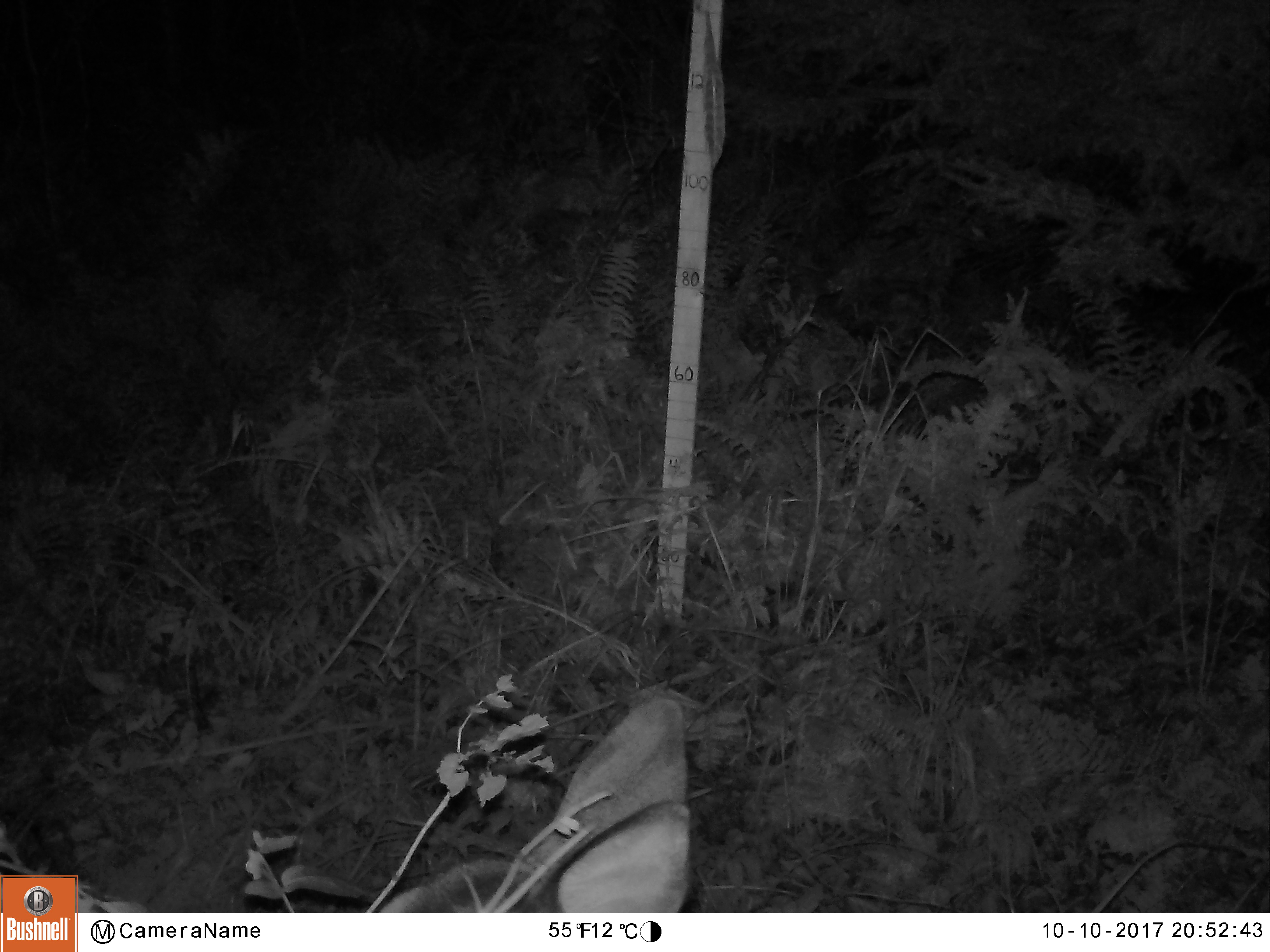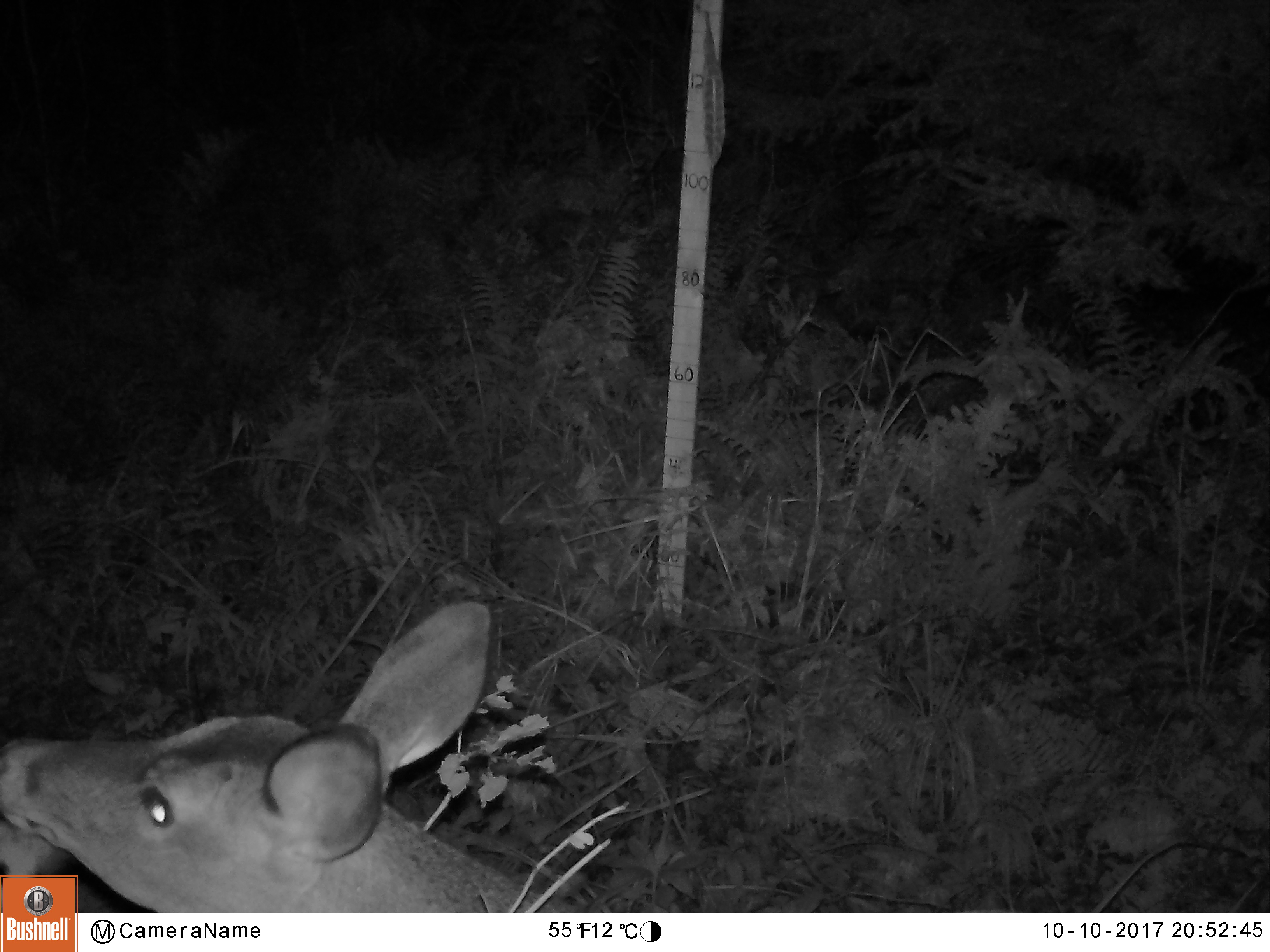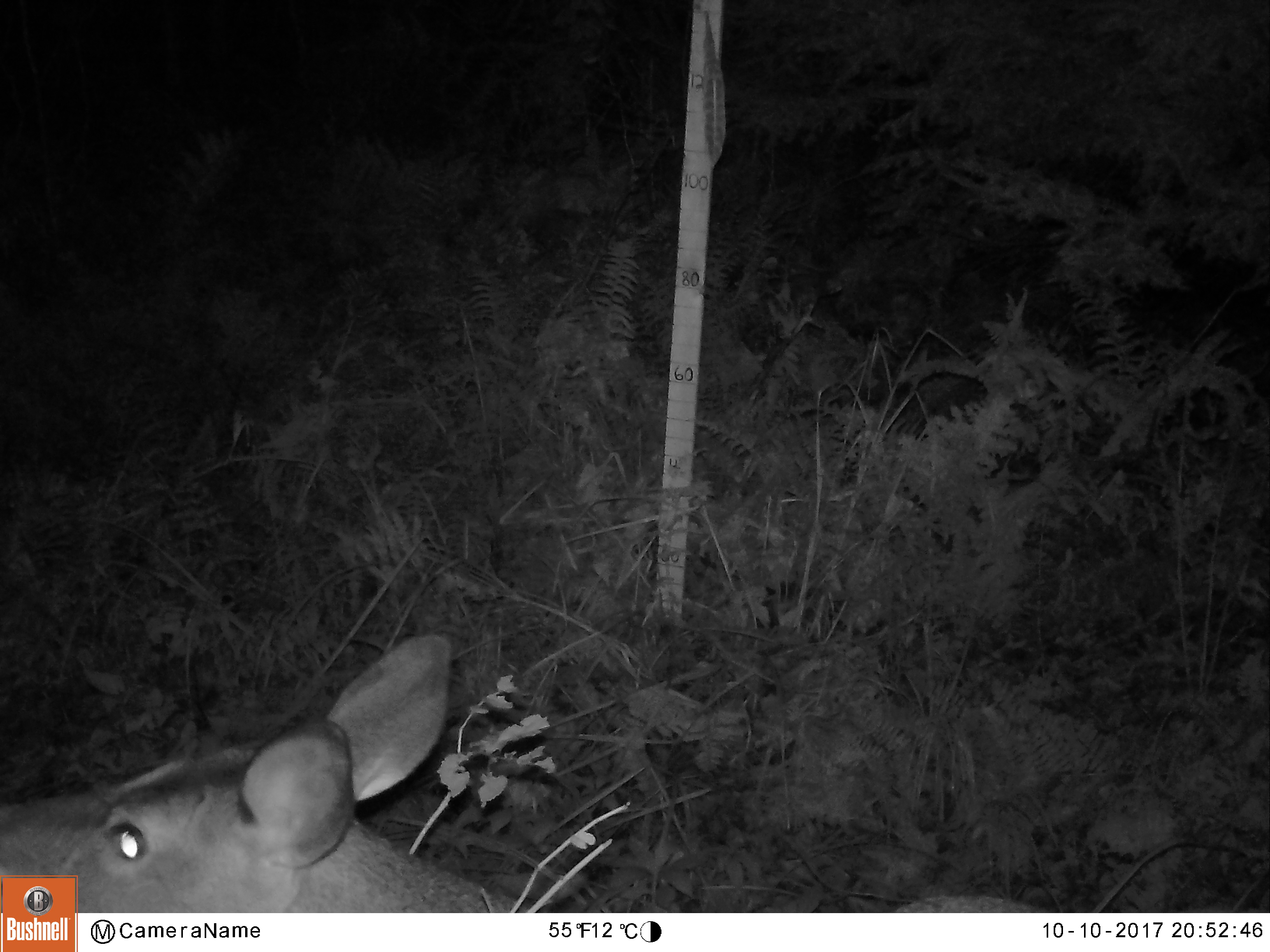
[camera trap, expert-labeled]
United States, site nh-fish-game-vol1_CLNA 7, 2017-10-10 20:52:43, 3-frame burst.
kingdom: Animalia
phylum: Chordata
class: Mammalia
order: Artiodactyla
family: Cervidae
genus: Odocoileus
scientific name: Odocoileus virginianus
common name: white-tailed deer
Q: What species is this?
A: White-tailed deer (Odocoileus virginianus).